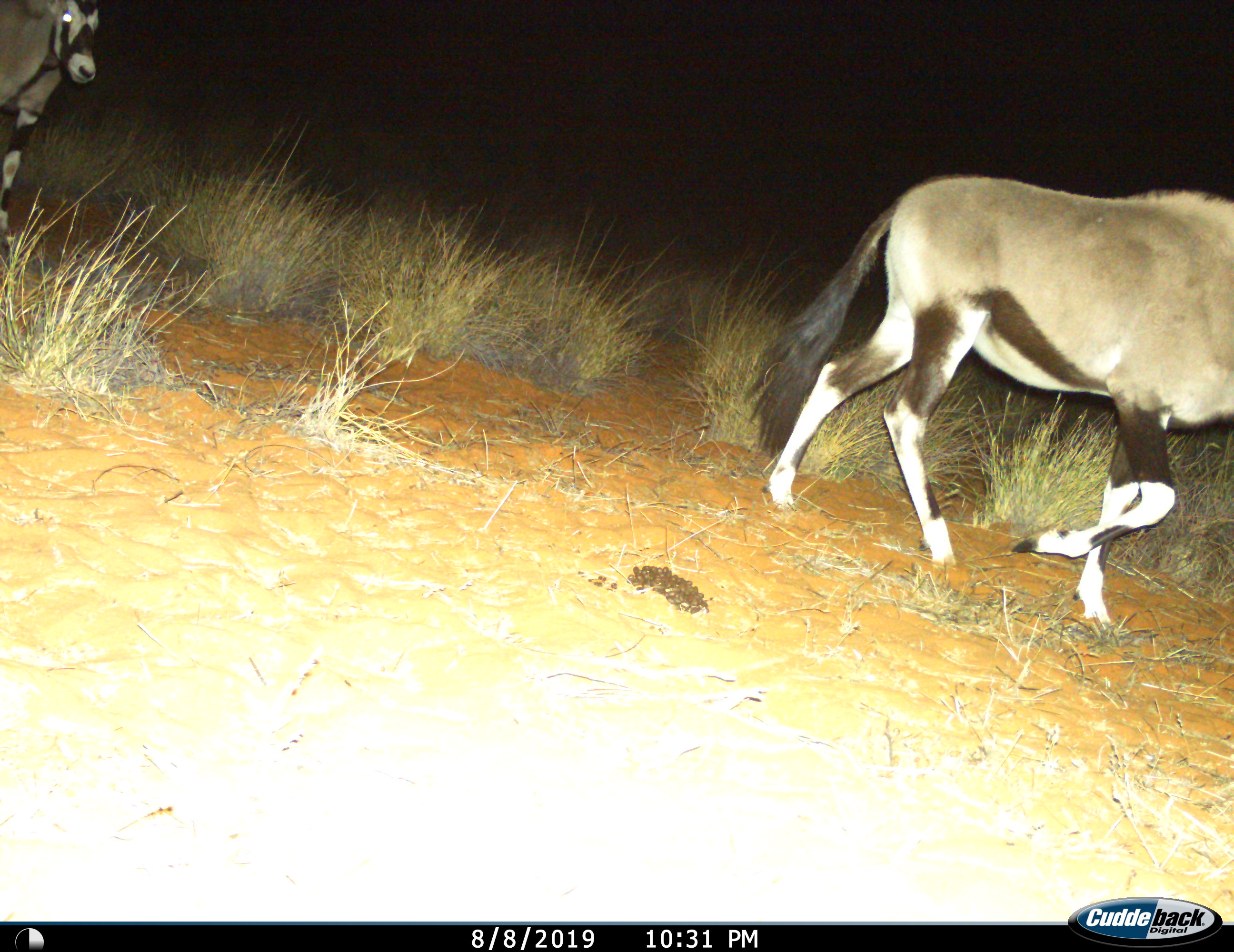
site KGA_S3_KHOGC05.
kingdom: Animalia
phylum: Chordata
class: Mammalia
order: Artiodactyla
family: Bovidae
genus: Oryx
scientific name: Oryx gazella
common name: gemsbok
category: oryx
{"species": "oryx (gemsbok) (Oryx gazella)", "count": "2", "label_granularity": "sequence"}